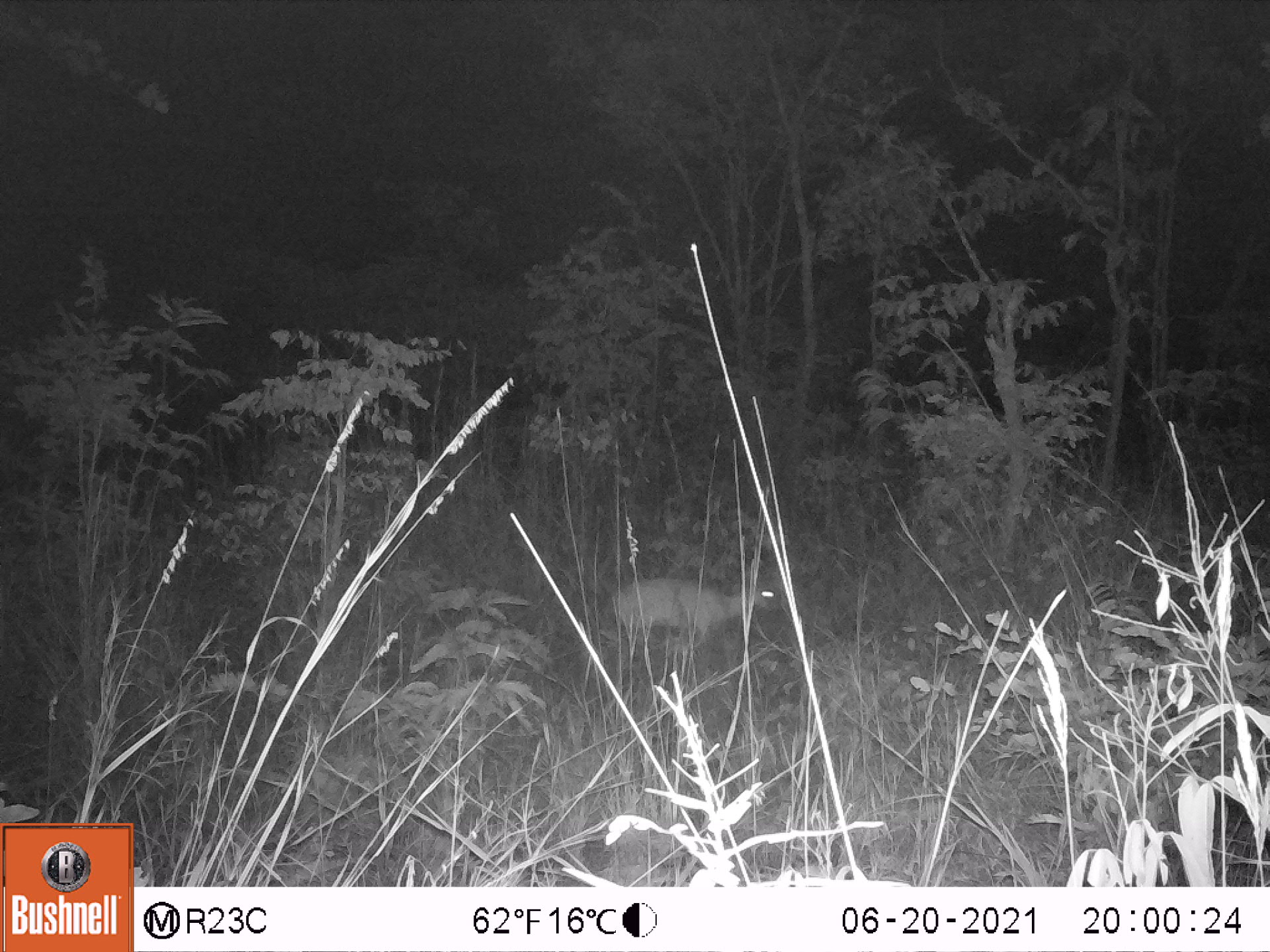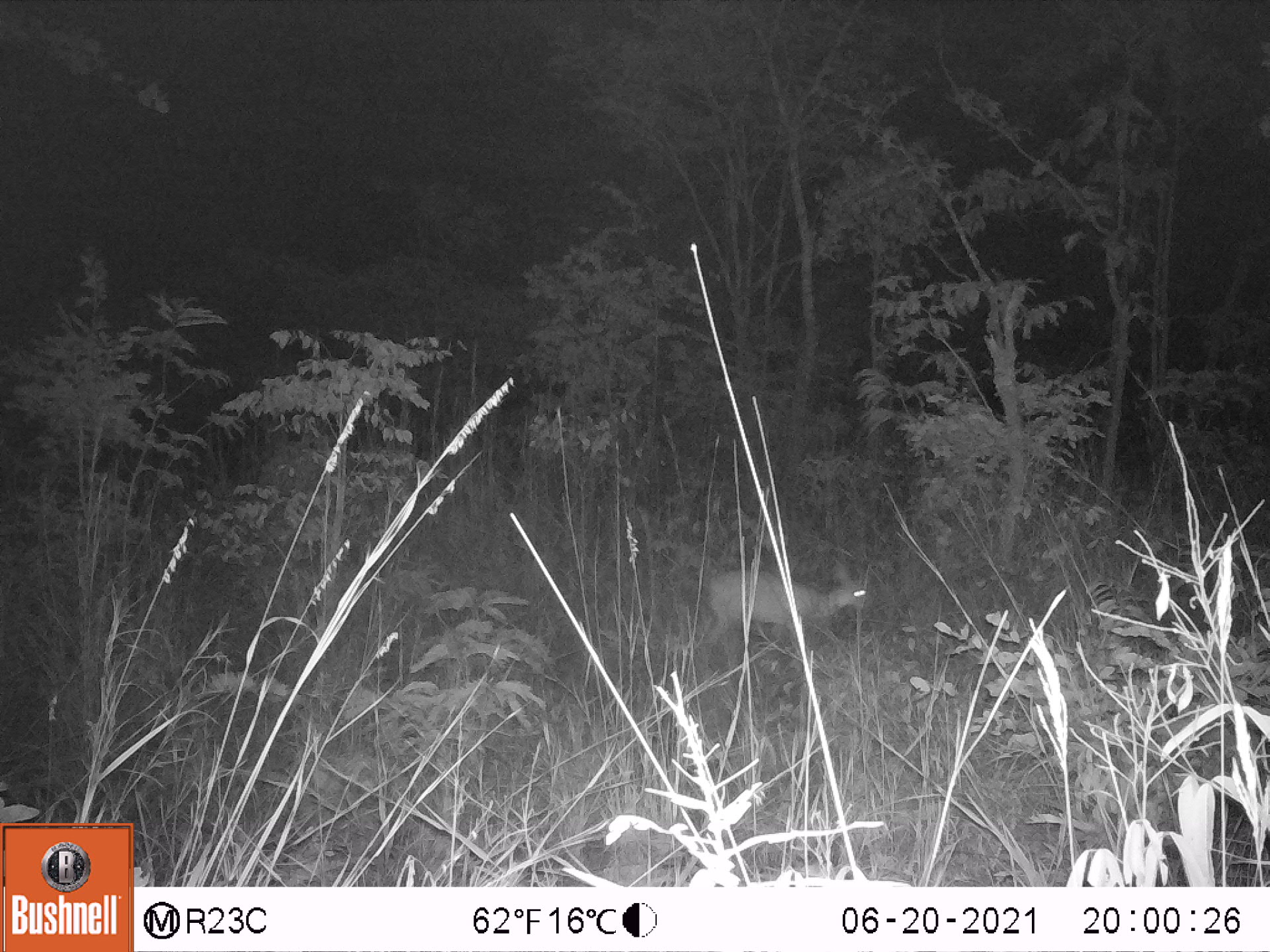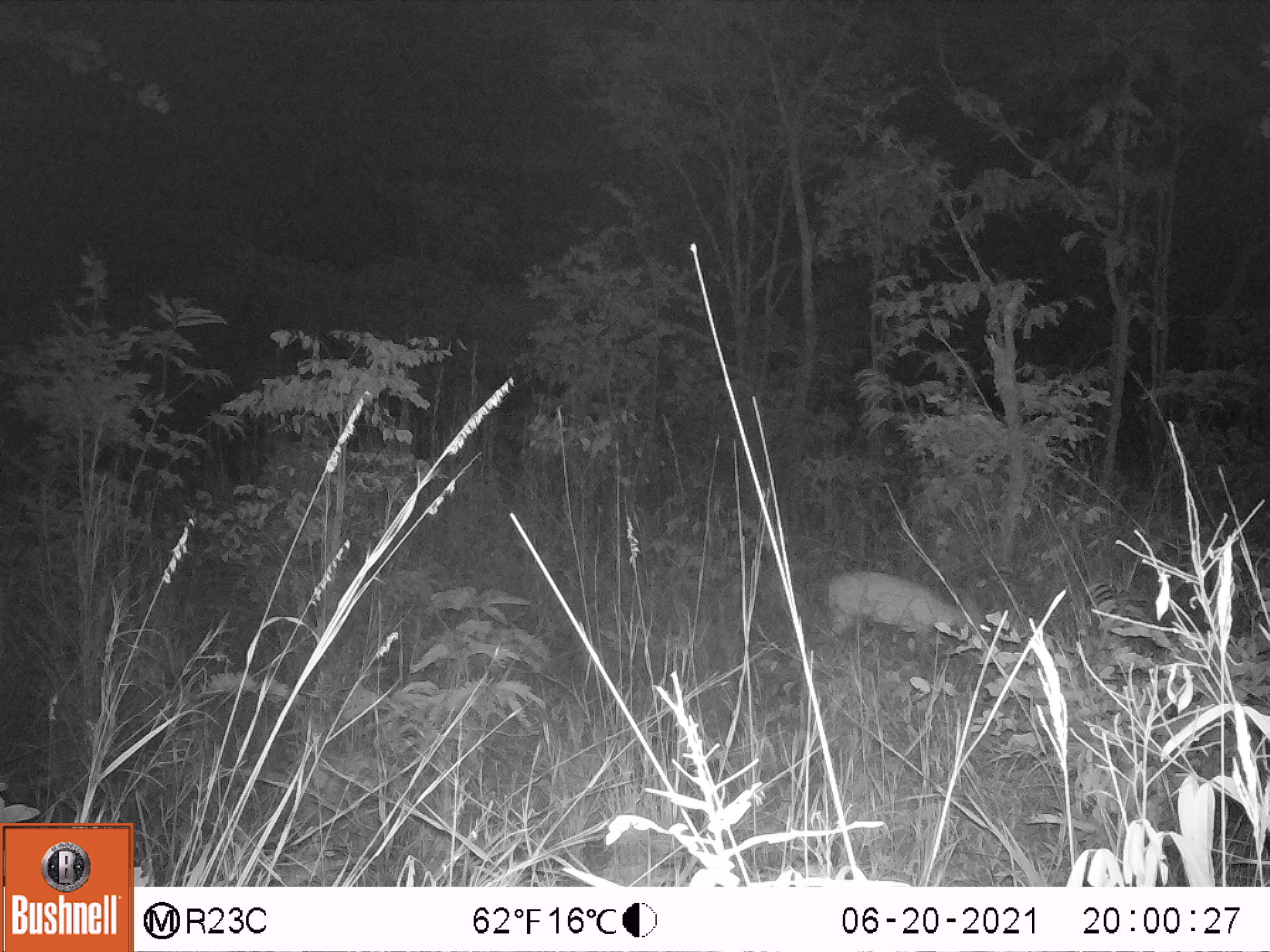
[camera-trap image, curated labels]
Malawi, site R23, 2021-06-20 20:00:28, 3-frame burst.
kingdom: Animalia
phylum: Chordata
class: Mammalia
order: Artiodactyla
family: Bovidae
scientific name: Antilopinae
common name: small antelope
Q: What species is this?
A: Small antelope (Antilopinae).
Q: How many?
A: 1.